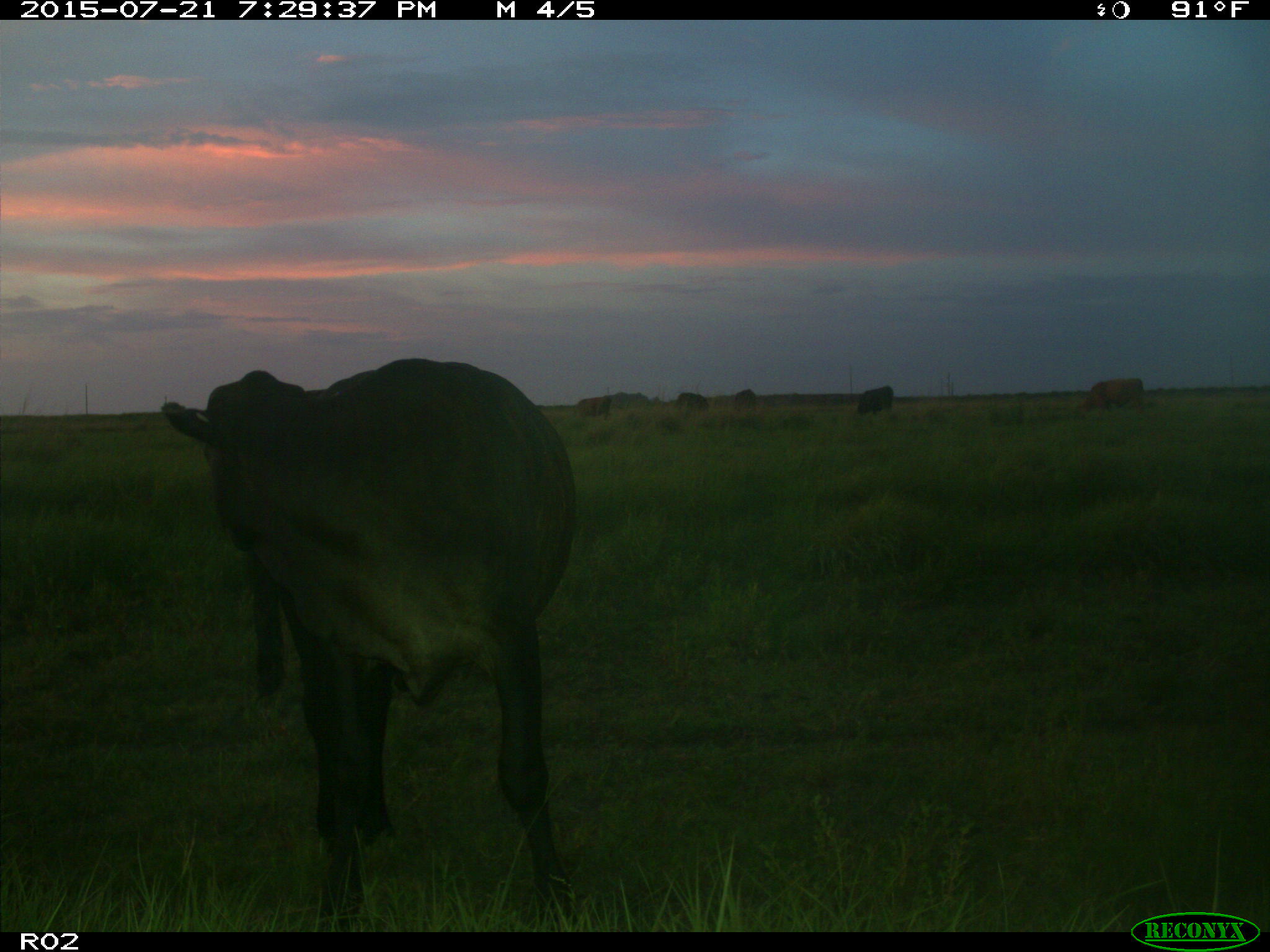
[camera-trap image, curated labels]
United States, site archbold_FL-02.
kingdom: Animalia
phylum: Chordata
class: Mammalia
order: Artiodactyla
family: Bovidae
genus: Bos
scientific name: Bos taurus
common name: domestic cow